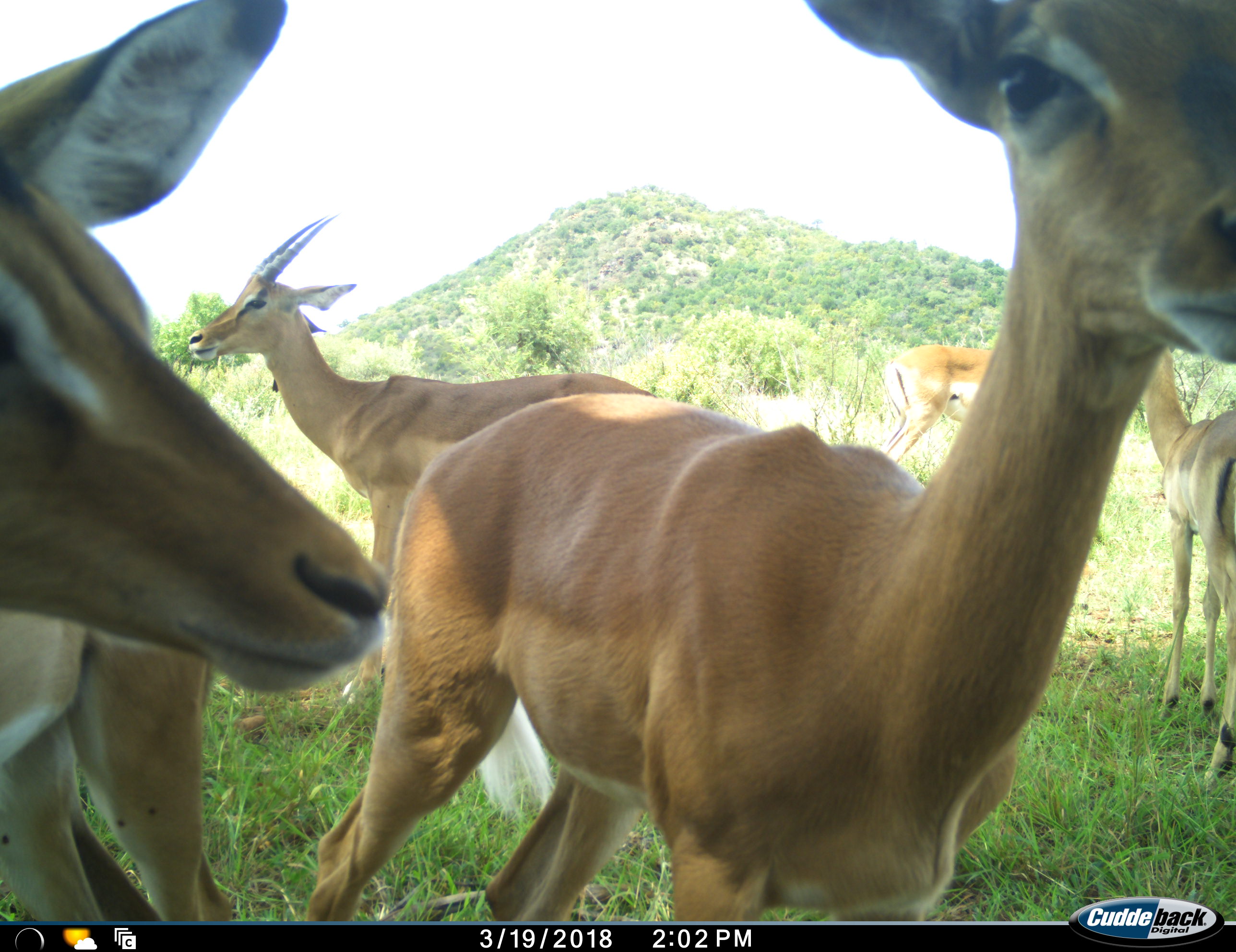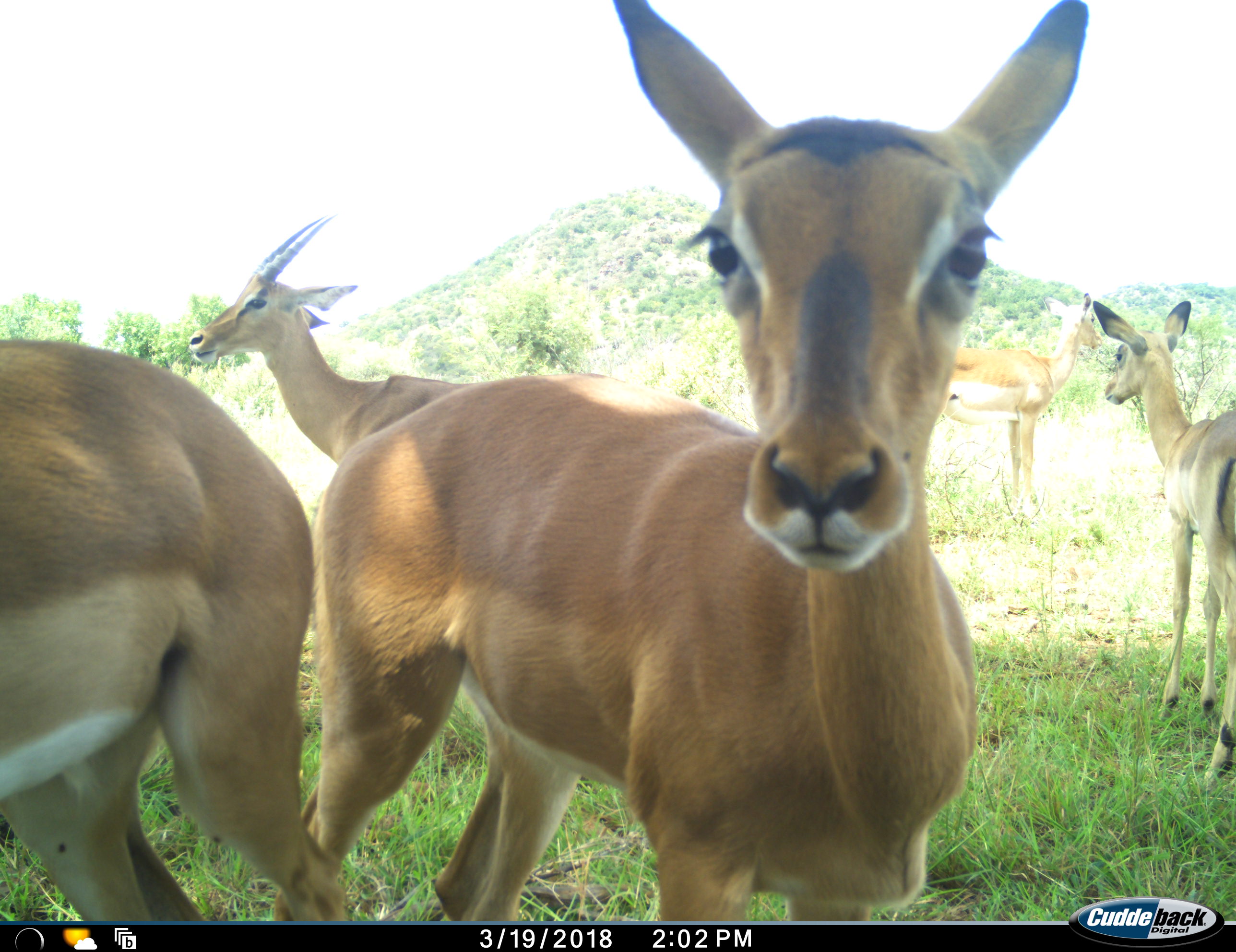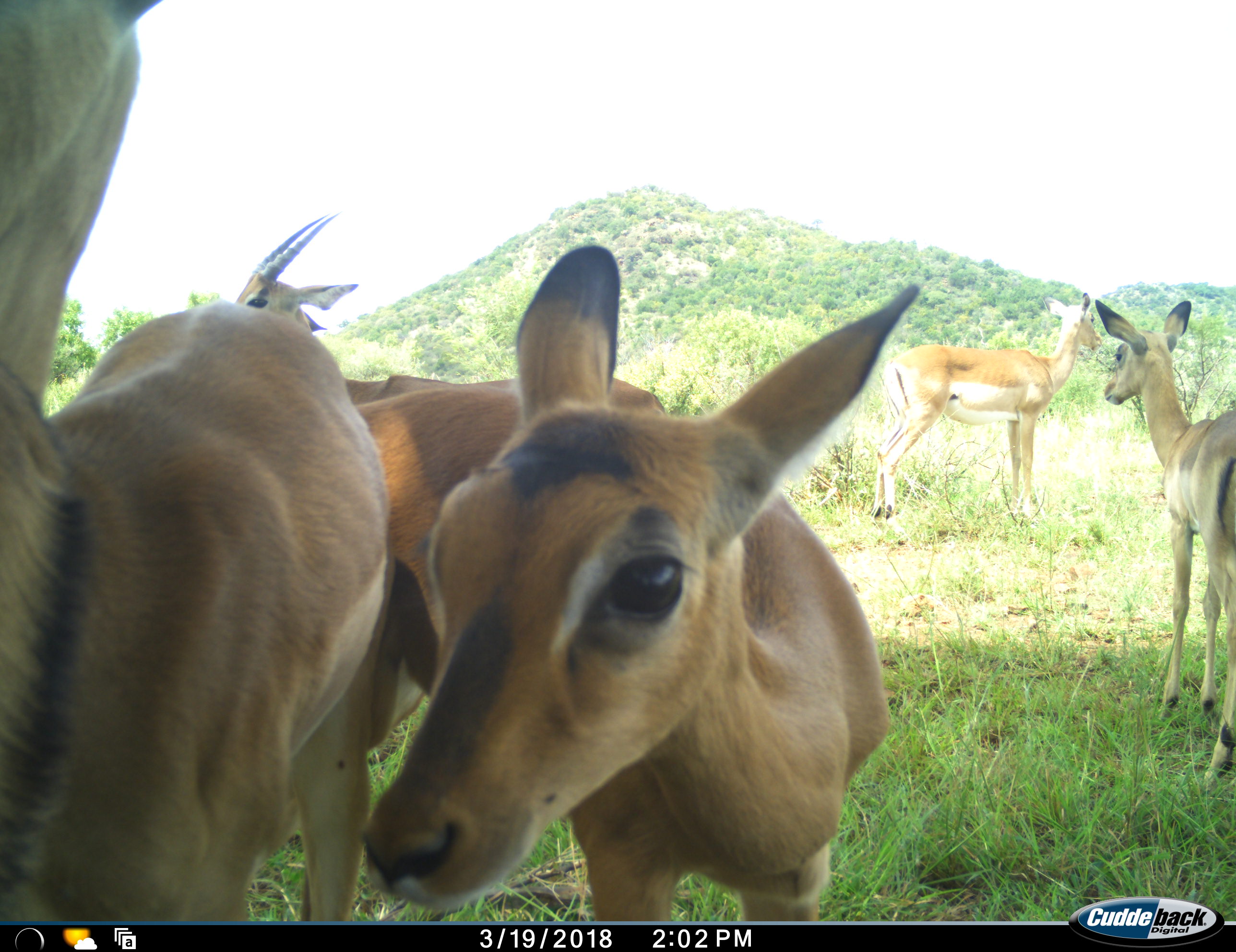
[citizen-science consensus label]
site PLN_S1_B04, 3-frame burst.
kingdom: Animalia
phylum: Chordata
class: Mammalia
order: Artiodactyla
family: Bovidae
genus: Aepyceros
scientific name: Aepyceros melampus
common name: impala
Impala (Aepyceros melampus), count 5. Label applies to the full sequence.